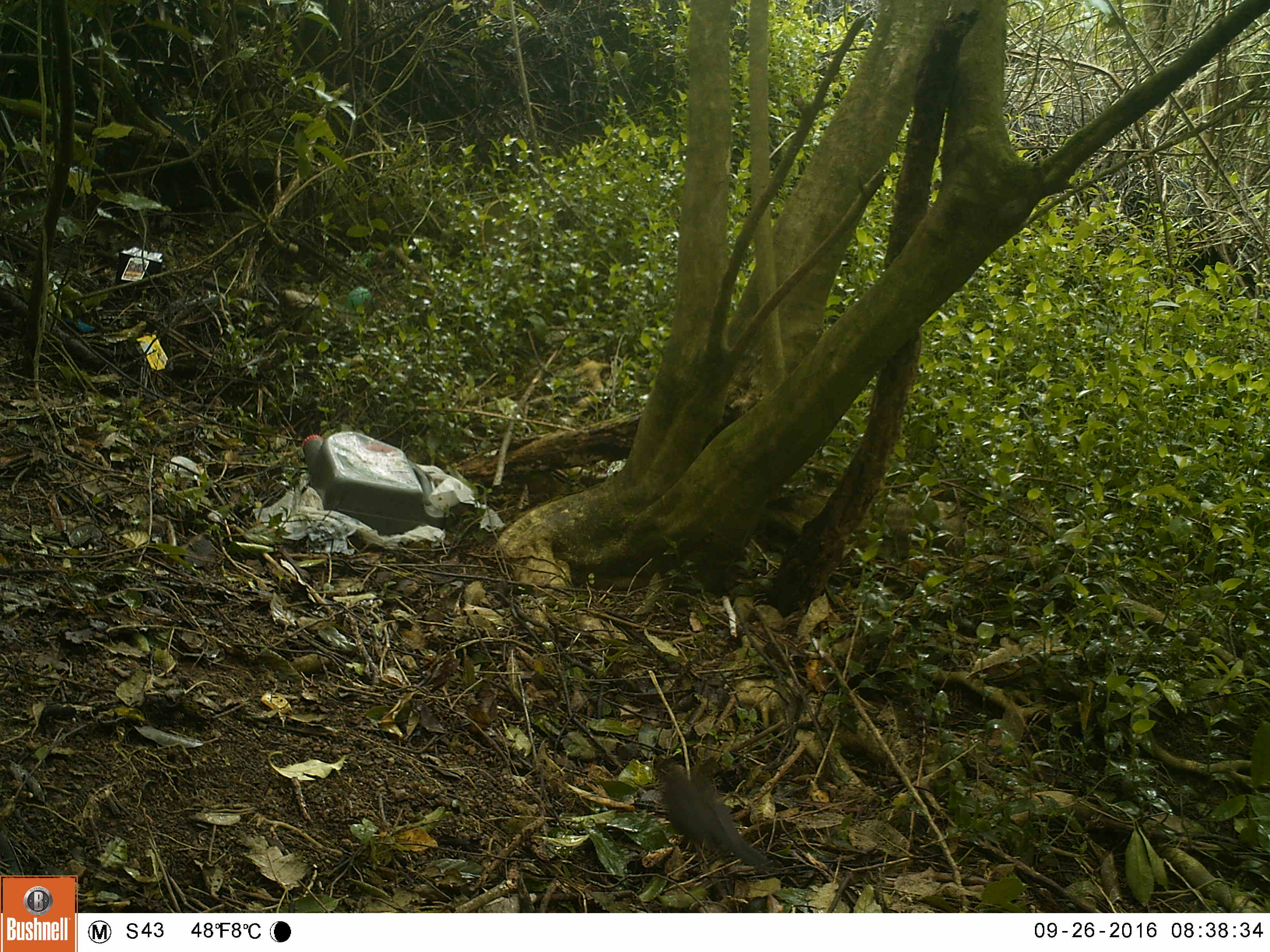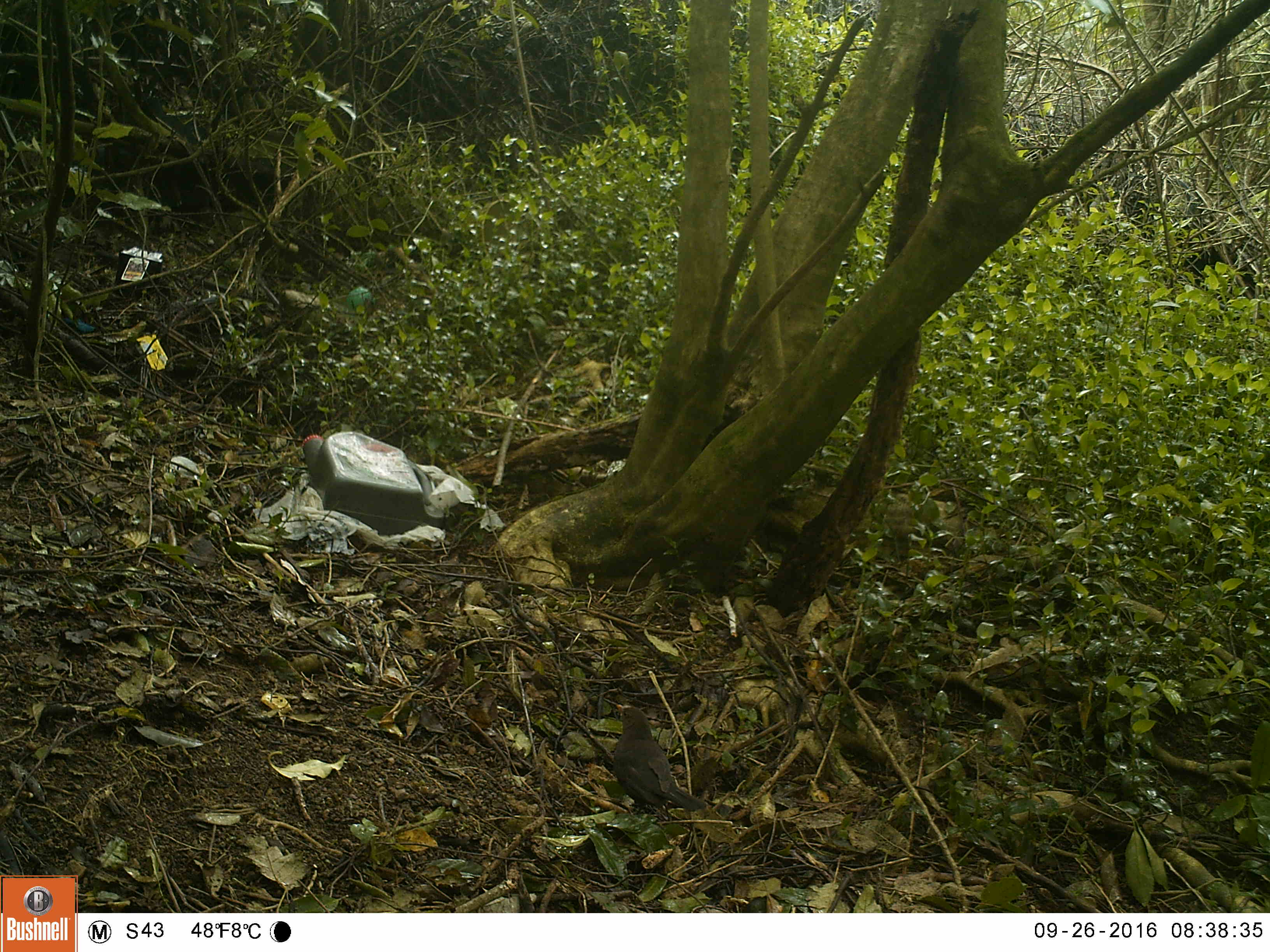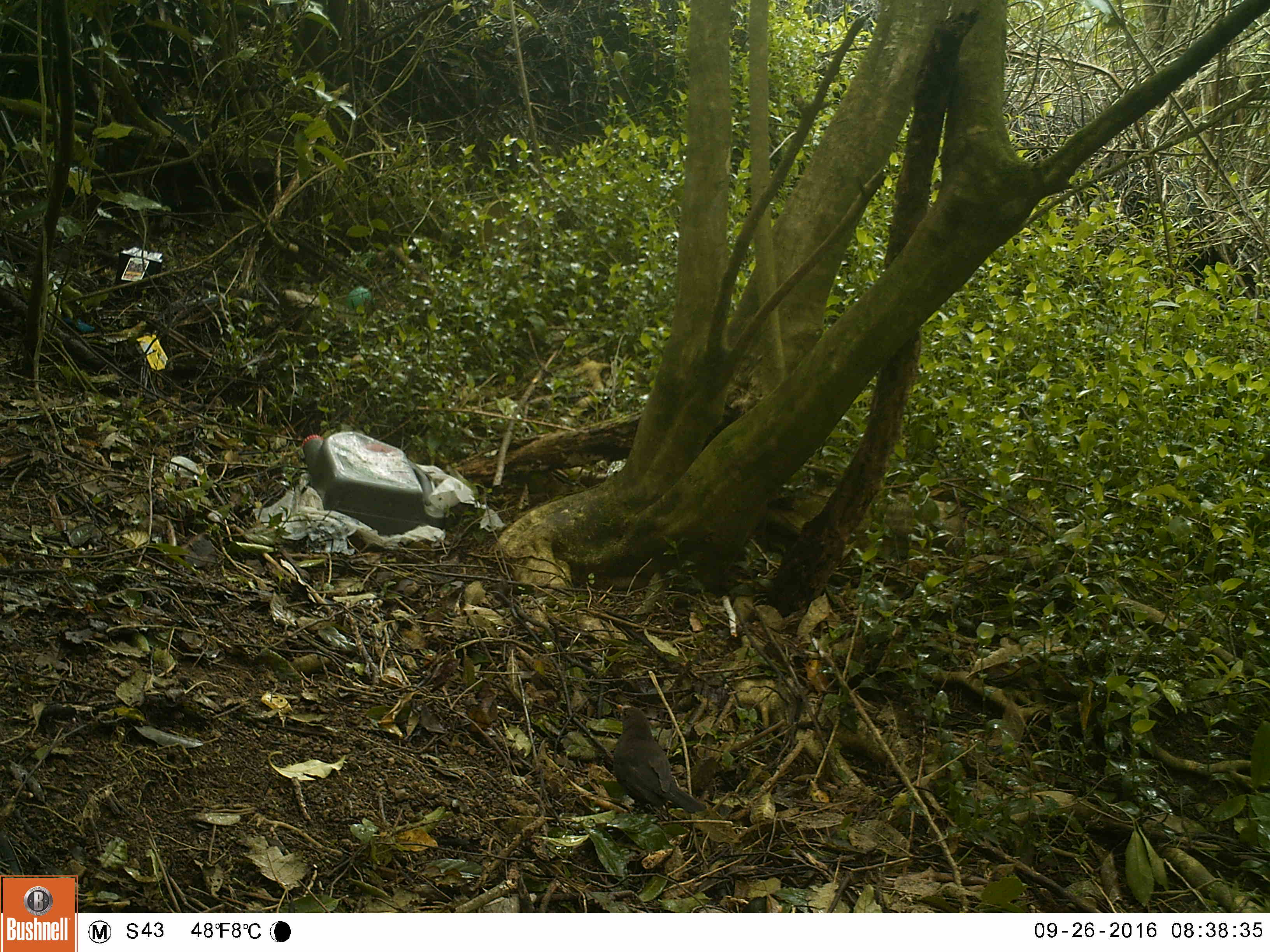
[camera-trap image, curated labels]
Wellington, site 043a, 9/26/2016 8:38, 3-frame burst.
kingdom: Animalia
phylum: Chordata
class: Aves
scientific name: Aves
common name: bird